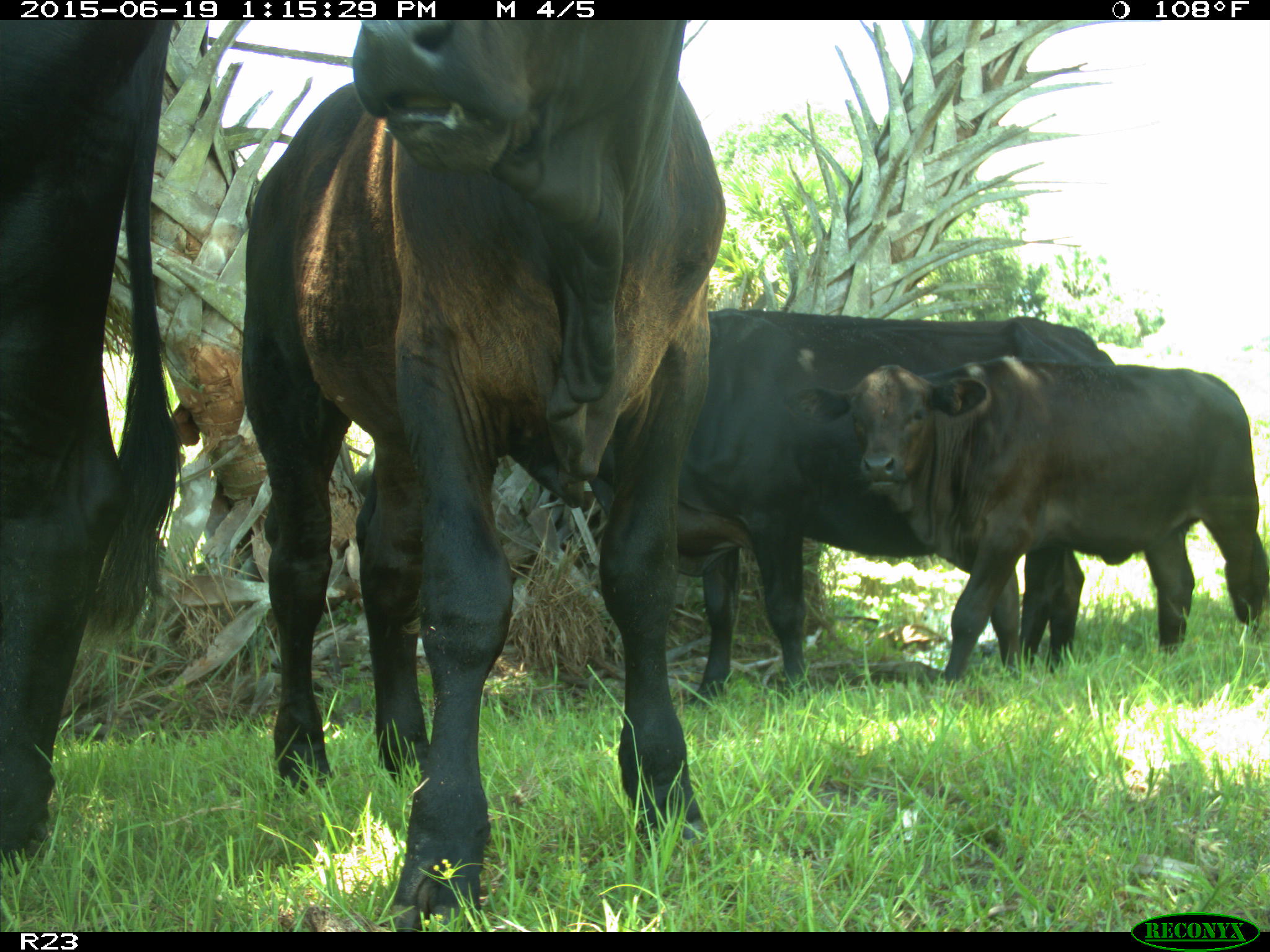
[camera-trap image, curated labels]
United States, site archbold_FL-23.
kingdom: Animalia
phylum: Chordata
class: Mammalia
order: Artiodactyla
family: Suidae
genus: Sus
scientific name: Sus scrofa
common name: wild boar